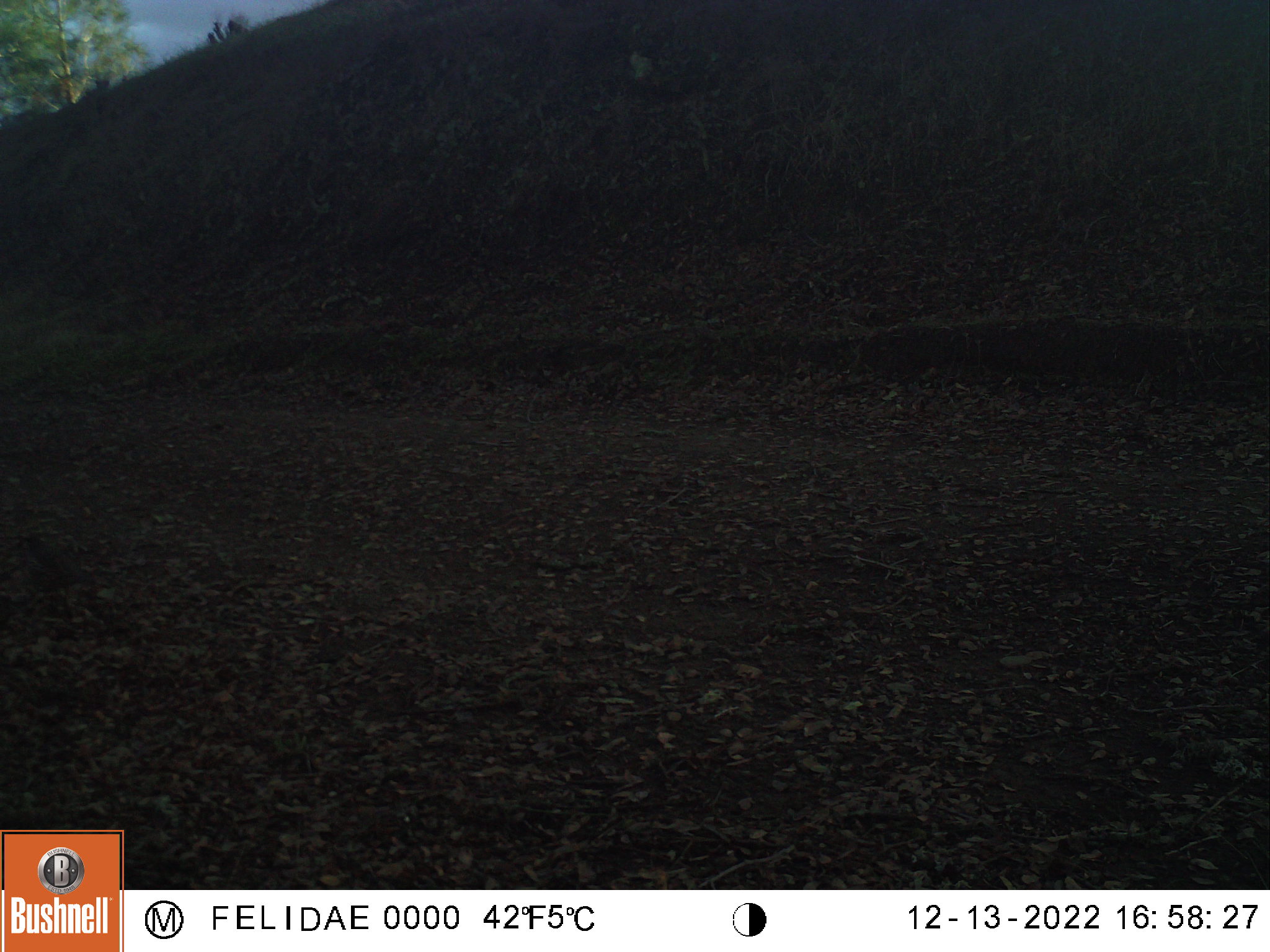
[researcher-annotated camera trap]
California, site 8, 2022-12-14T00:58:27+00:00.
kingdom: Animalia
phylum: Chordata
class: Aves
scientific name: Aves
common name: bird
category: unknown bird